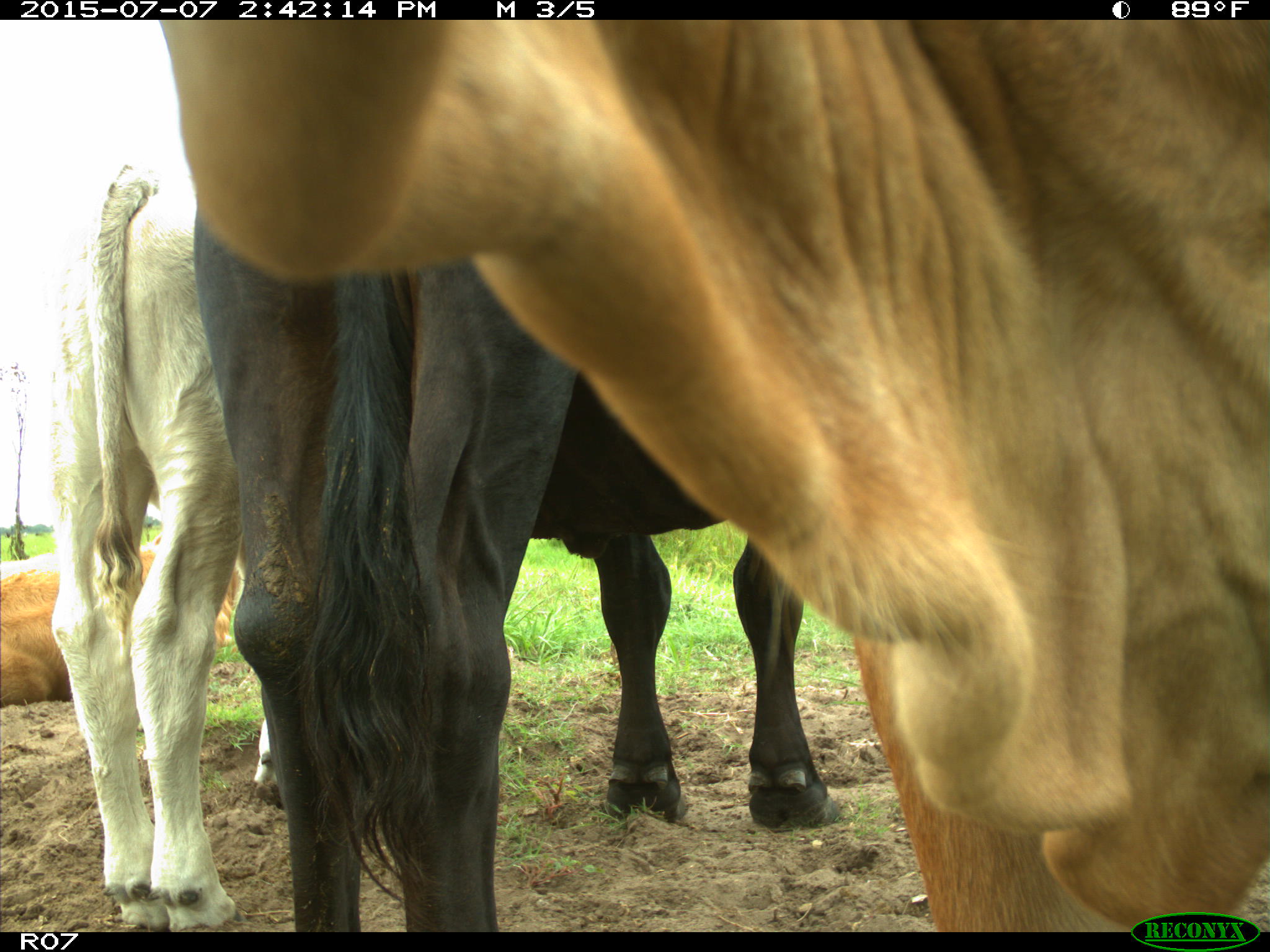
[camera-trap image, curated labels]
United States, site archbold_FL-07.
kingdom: Animalia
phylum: Chordata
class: Mammalia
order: Artiodactyla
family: Bovidae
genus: Bos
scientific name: Bos taurus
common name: domestic cow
Bos taurus (domestic cow).